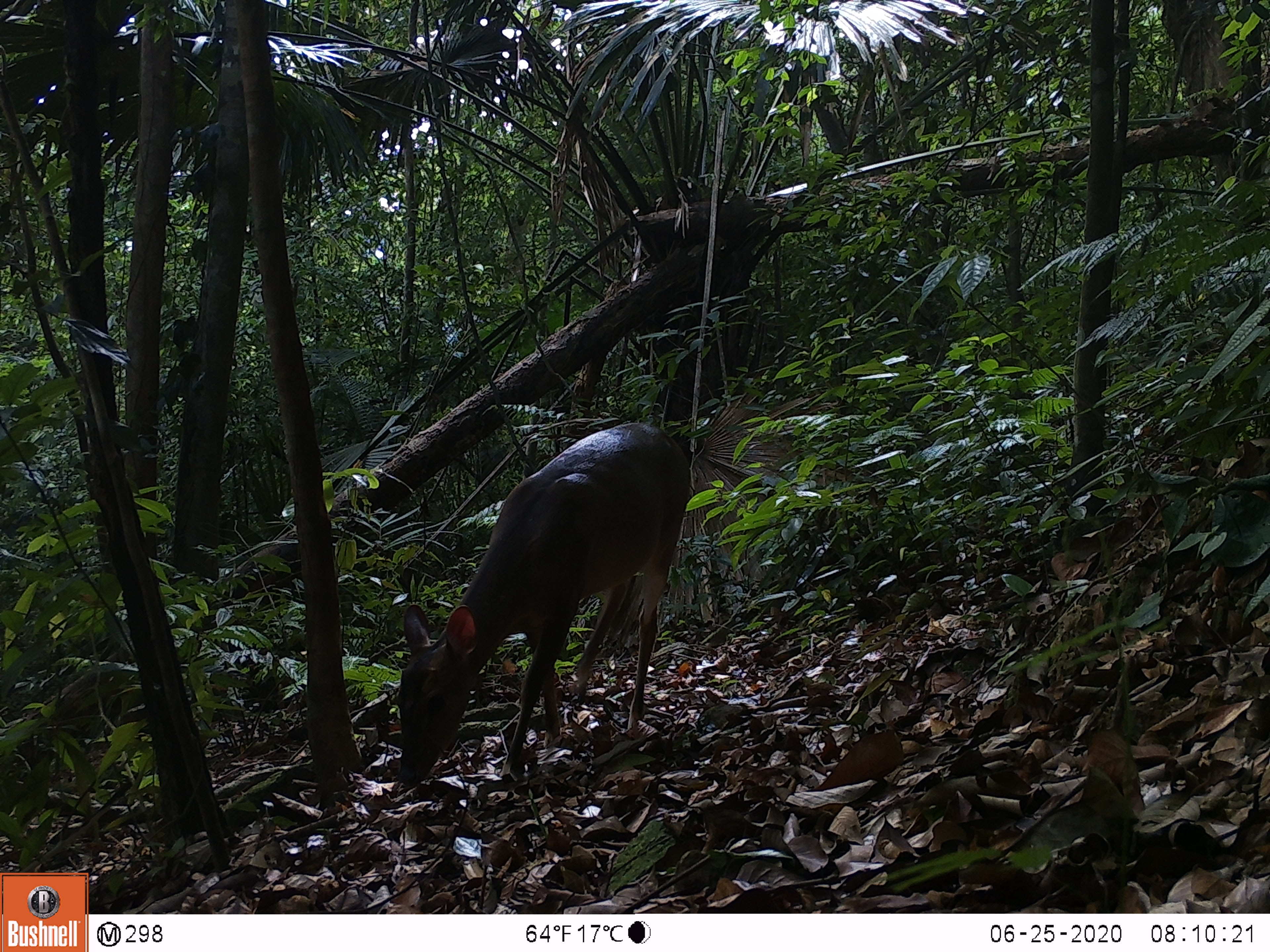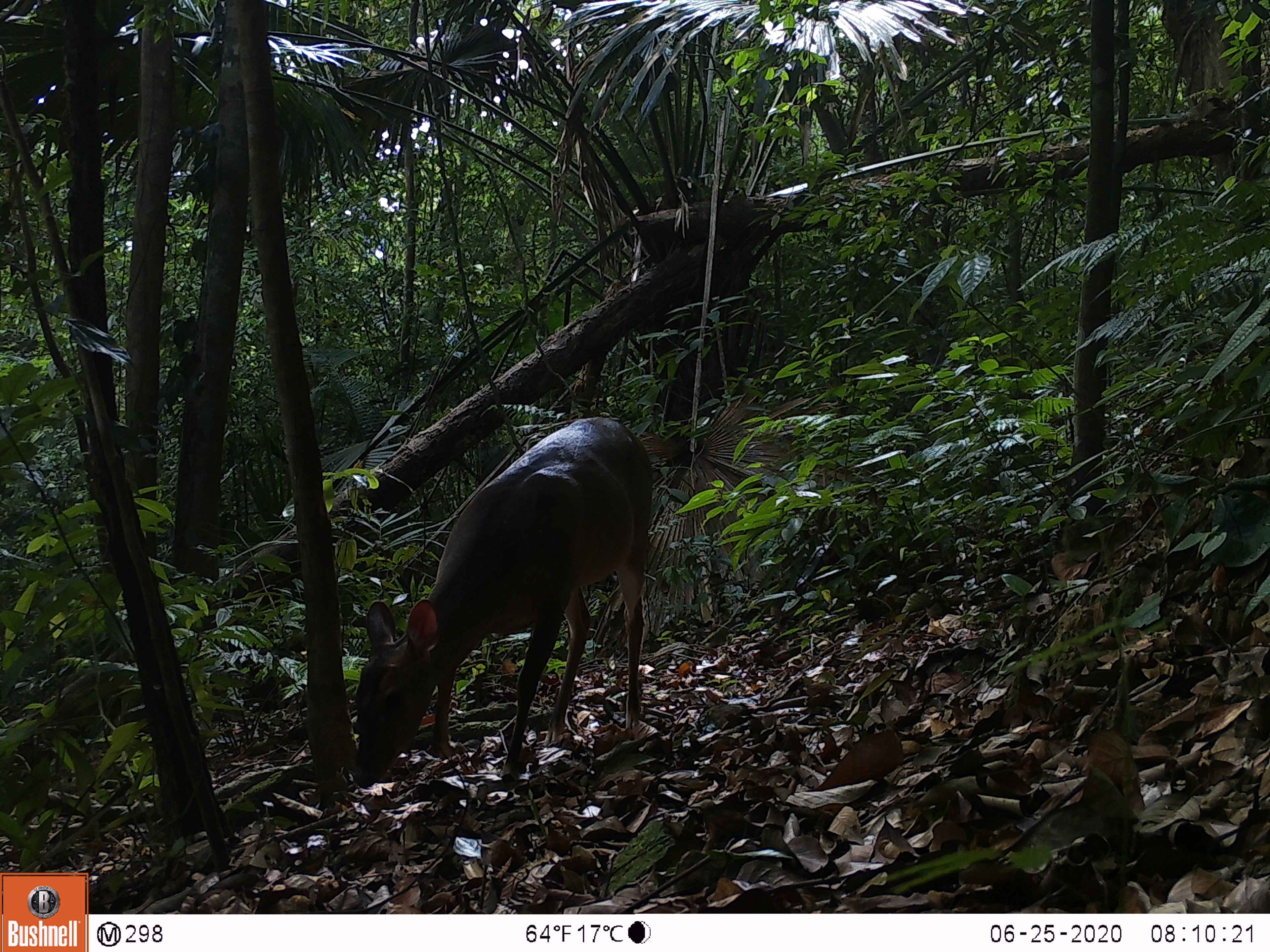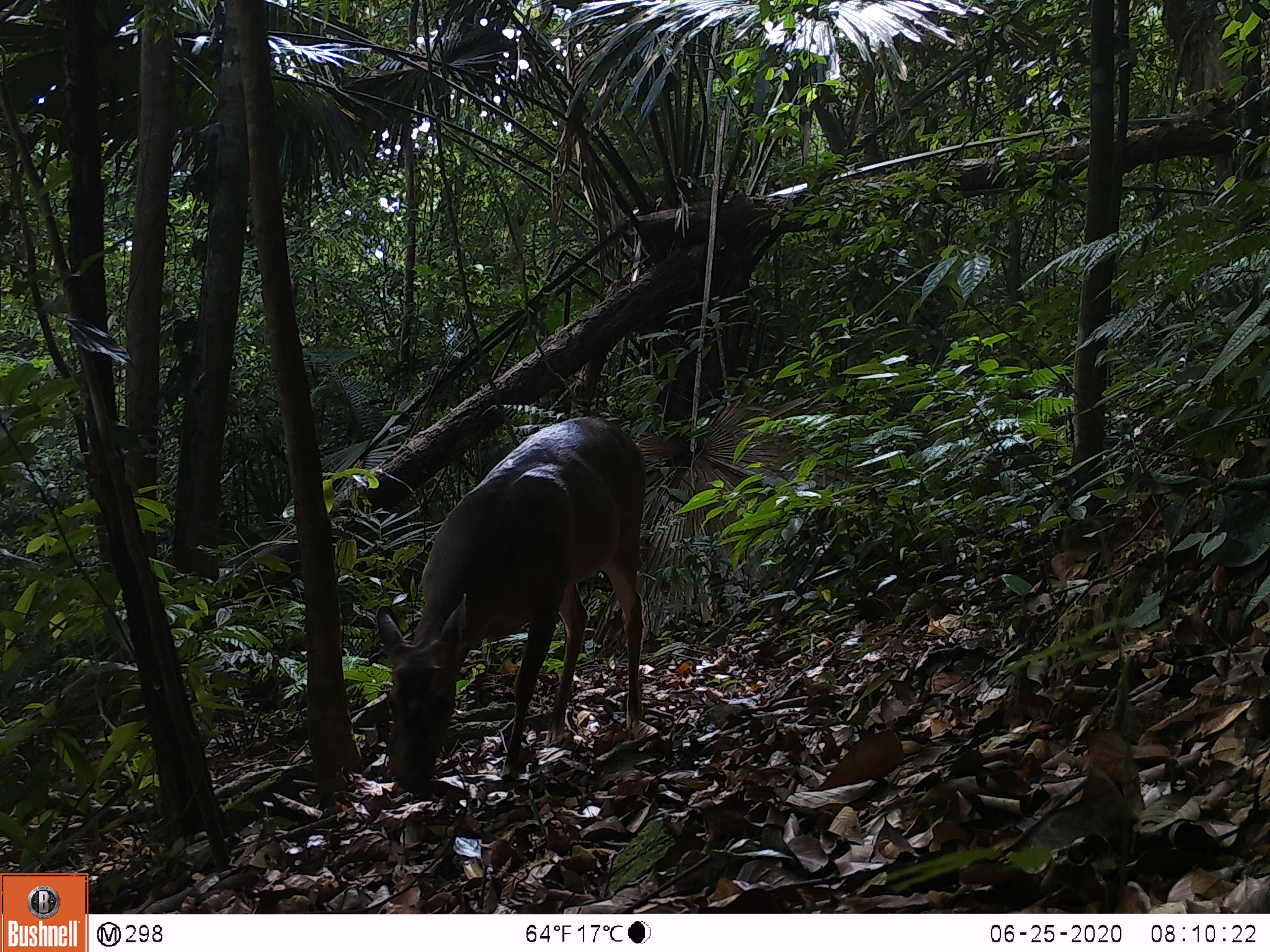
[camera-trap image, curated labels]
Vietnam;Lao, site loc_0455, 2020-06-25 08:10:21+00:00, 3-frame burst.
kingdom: Animalia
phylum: Chordata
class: Mammalia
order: Artiodactyla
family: Cervidae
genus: Muntiacus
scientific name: Muntiacus vuquangensis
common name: large-antlered muntjac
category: large antlered muntjac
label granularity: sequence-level